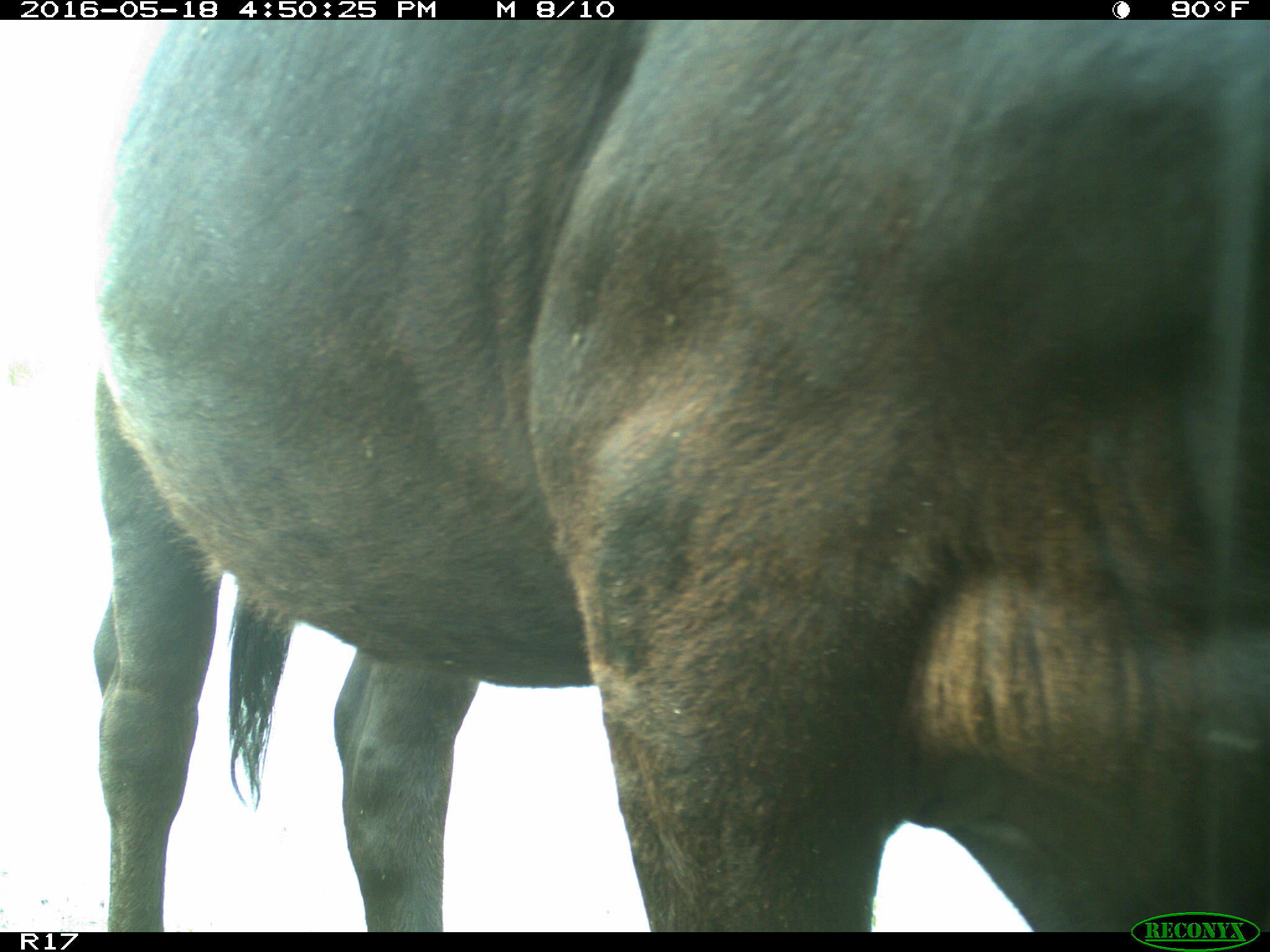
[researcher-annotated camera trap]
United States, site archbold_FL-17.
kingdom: Animalia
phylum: Chordata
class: Mammalia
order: Artiodactyla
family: Bovidae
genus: Bos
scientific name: Bos taurus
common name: domestic cow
Bos taurus (domestic cow).